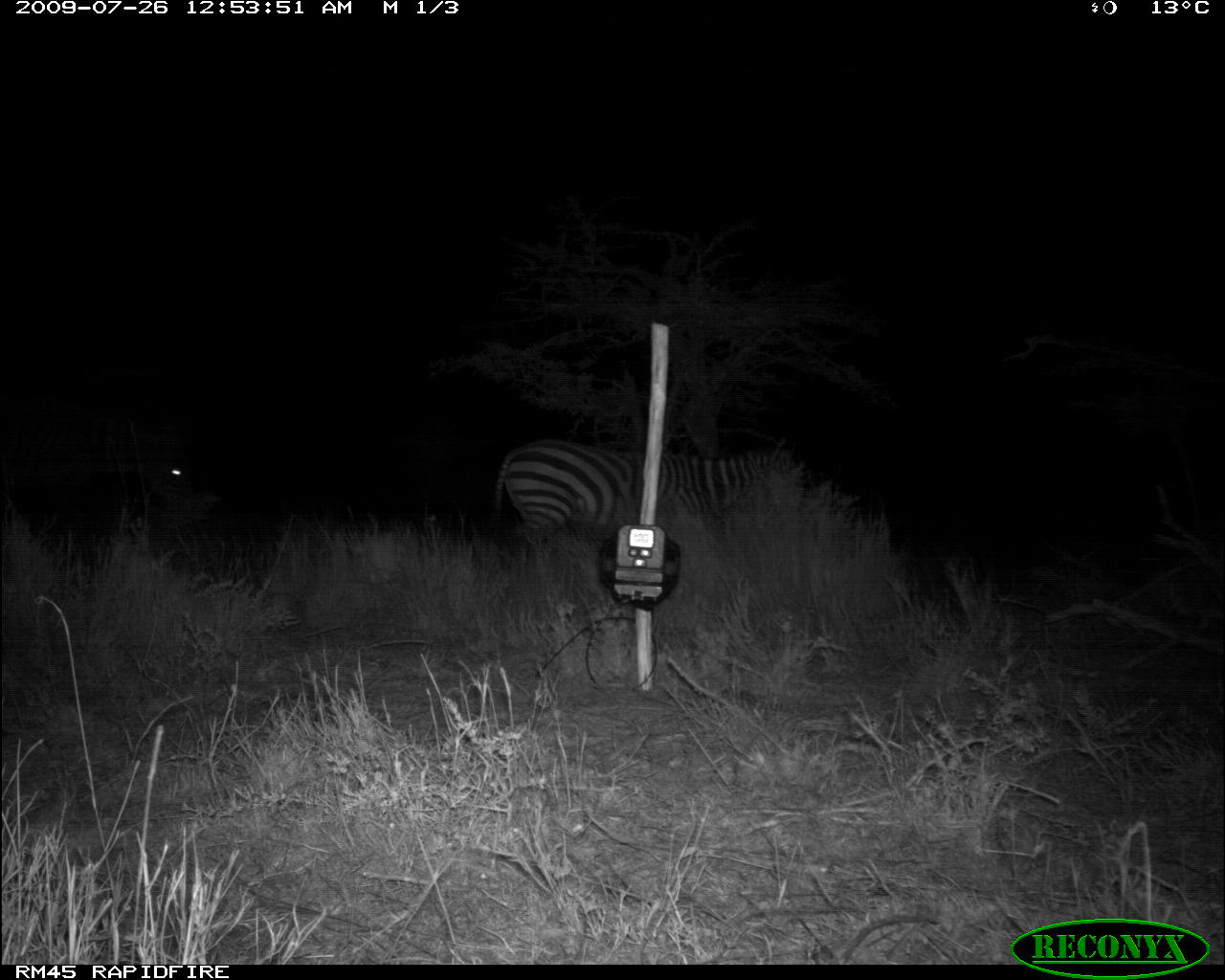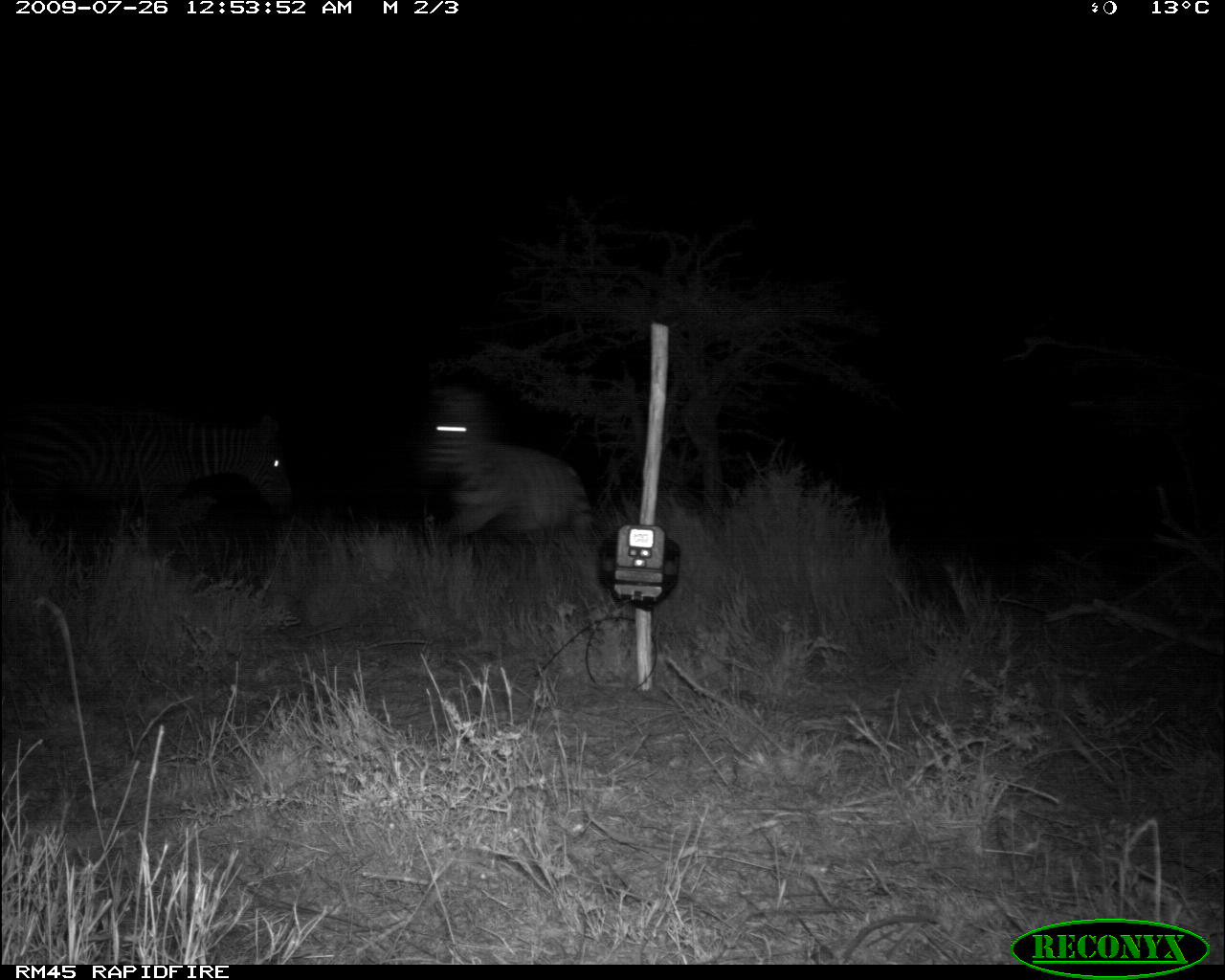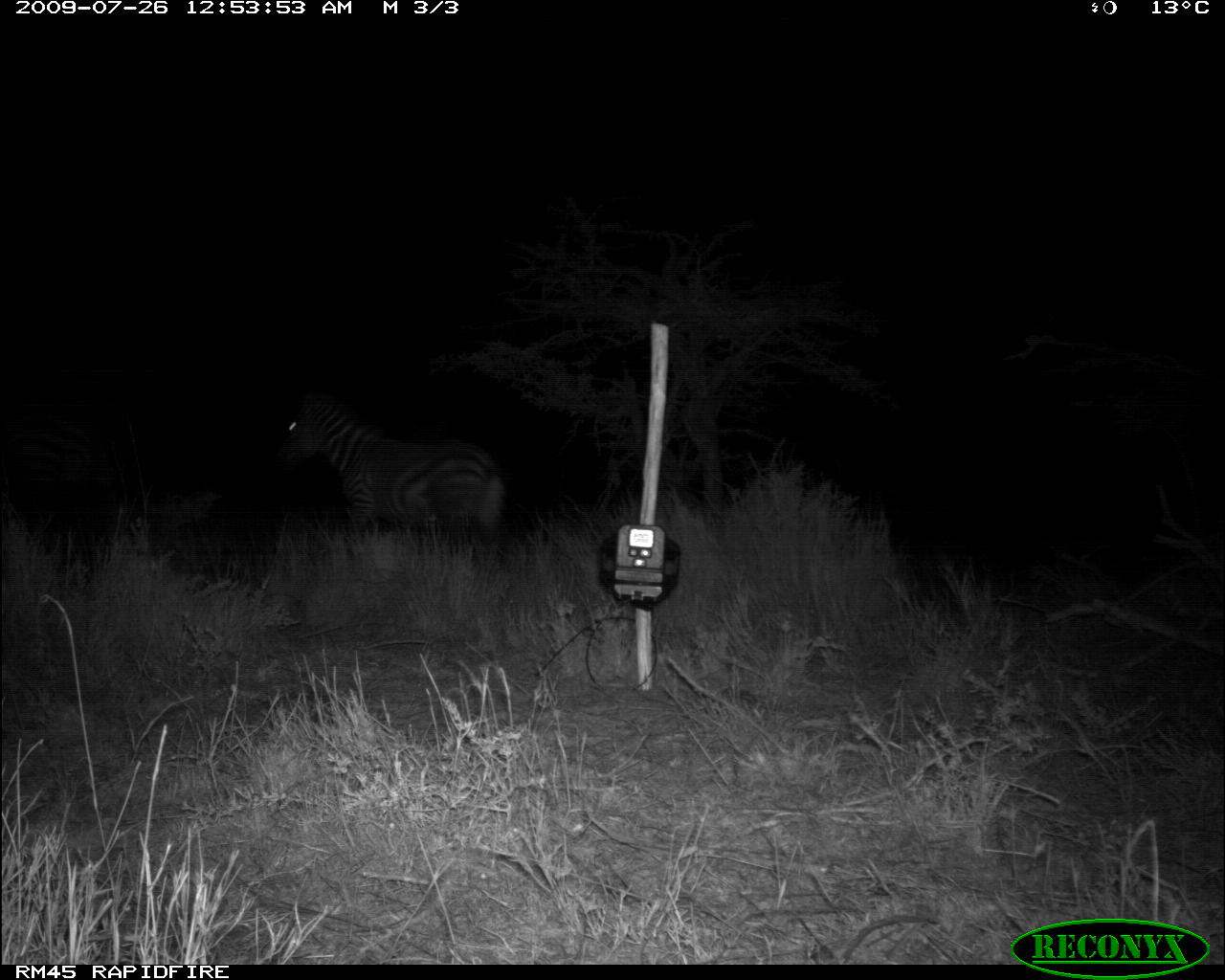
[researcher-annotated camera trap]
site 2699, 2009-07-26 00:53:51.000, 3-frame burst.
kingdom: Animalia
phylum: Chordata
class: Mammalia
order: Perissodactyla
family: Equidae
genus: Equus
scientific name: Equus quagga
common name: plains zebra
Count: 2.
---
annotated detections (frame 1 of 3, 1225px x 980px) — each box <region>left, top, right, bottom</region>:
equus quagga: <region>492, 437, 798, 545</region>; <region>2, 392, 195, 528</region>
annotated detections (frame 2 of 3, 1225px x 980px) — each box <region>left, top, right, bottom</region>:
equus quagga: <region>1, 398, 294, 541</region>; <region>420, 387, 593, 550</region>